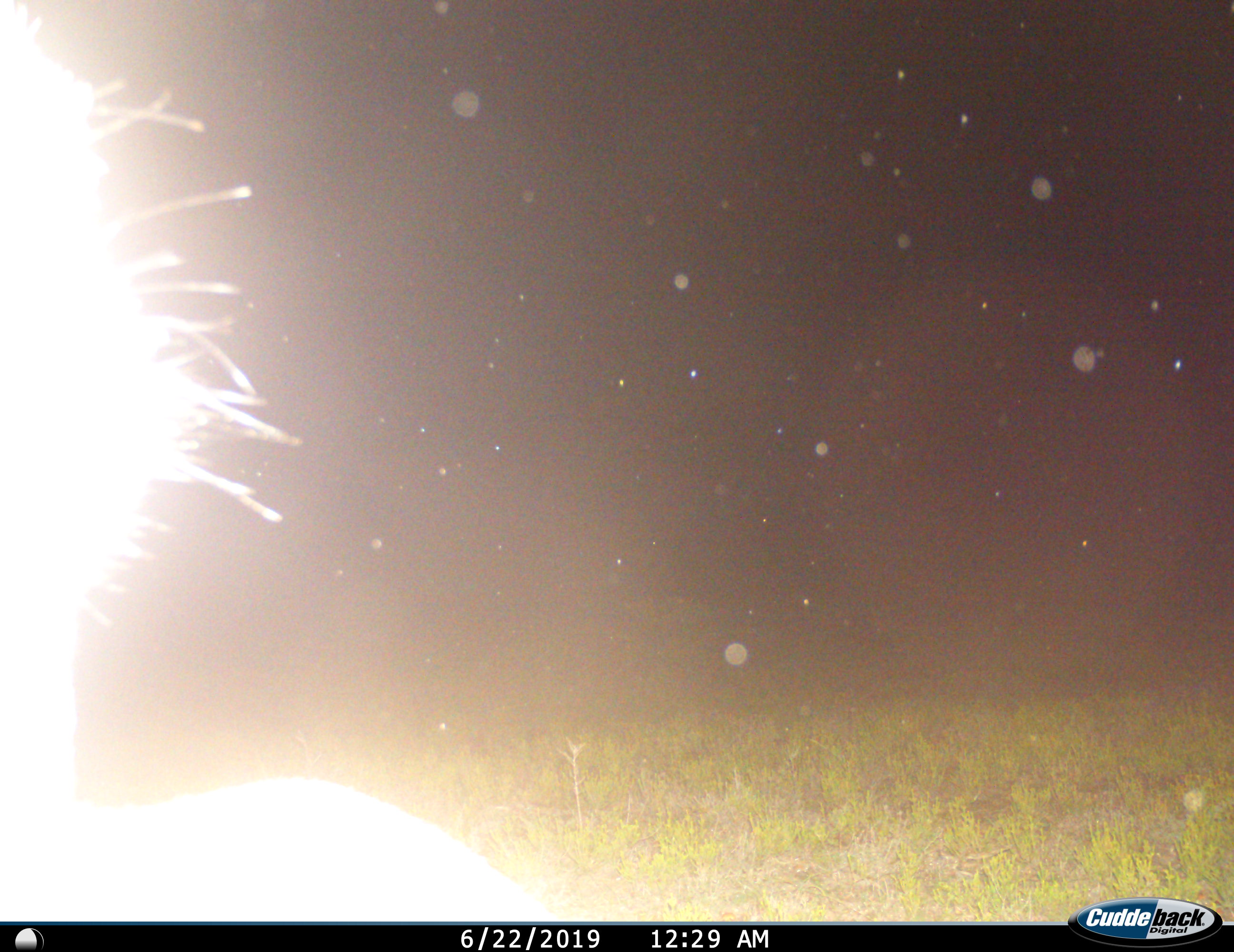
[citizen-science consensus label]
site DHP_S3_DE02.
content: unidentified animal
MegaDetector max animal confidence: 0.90